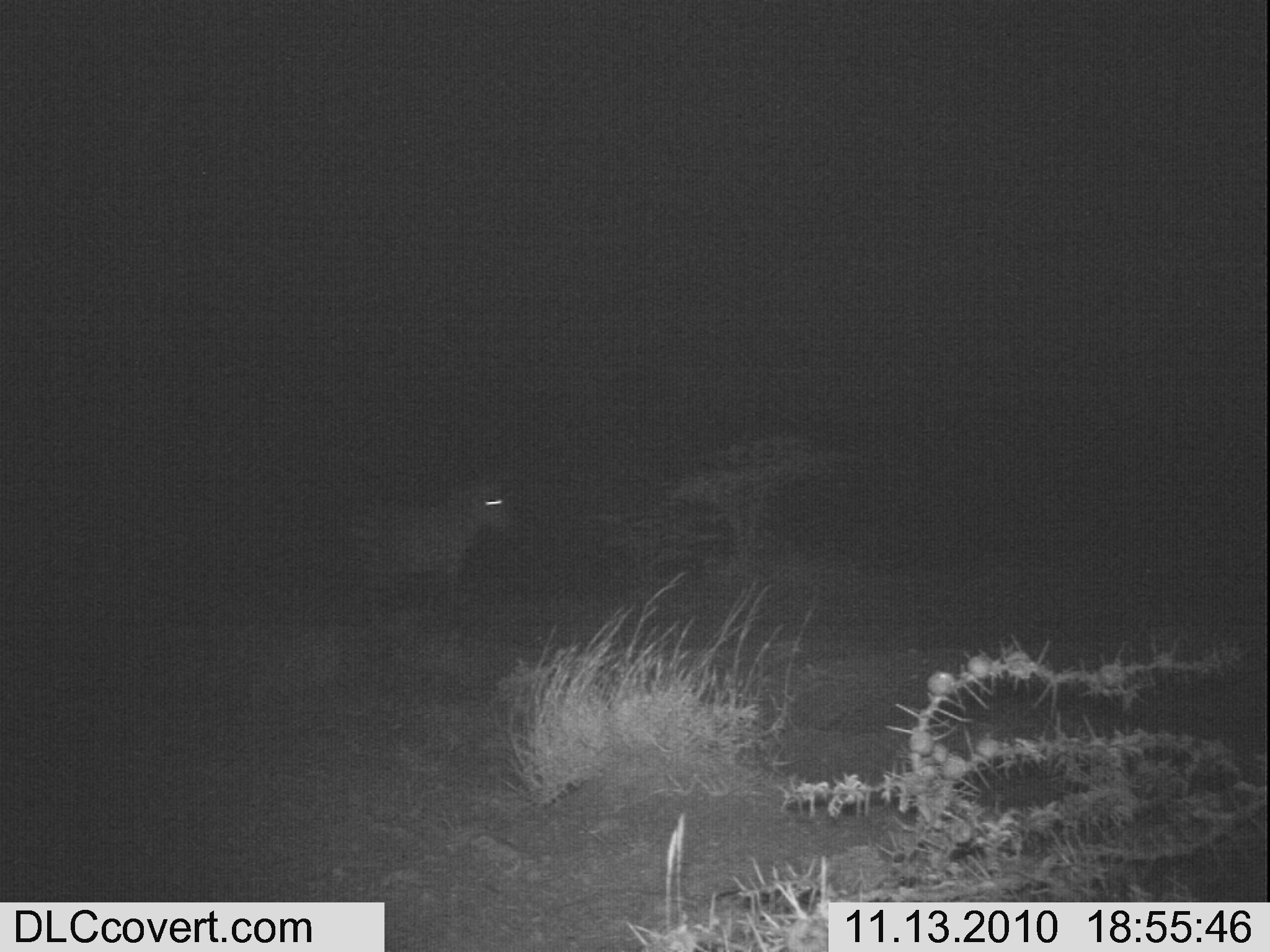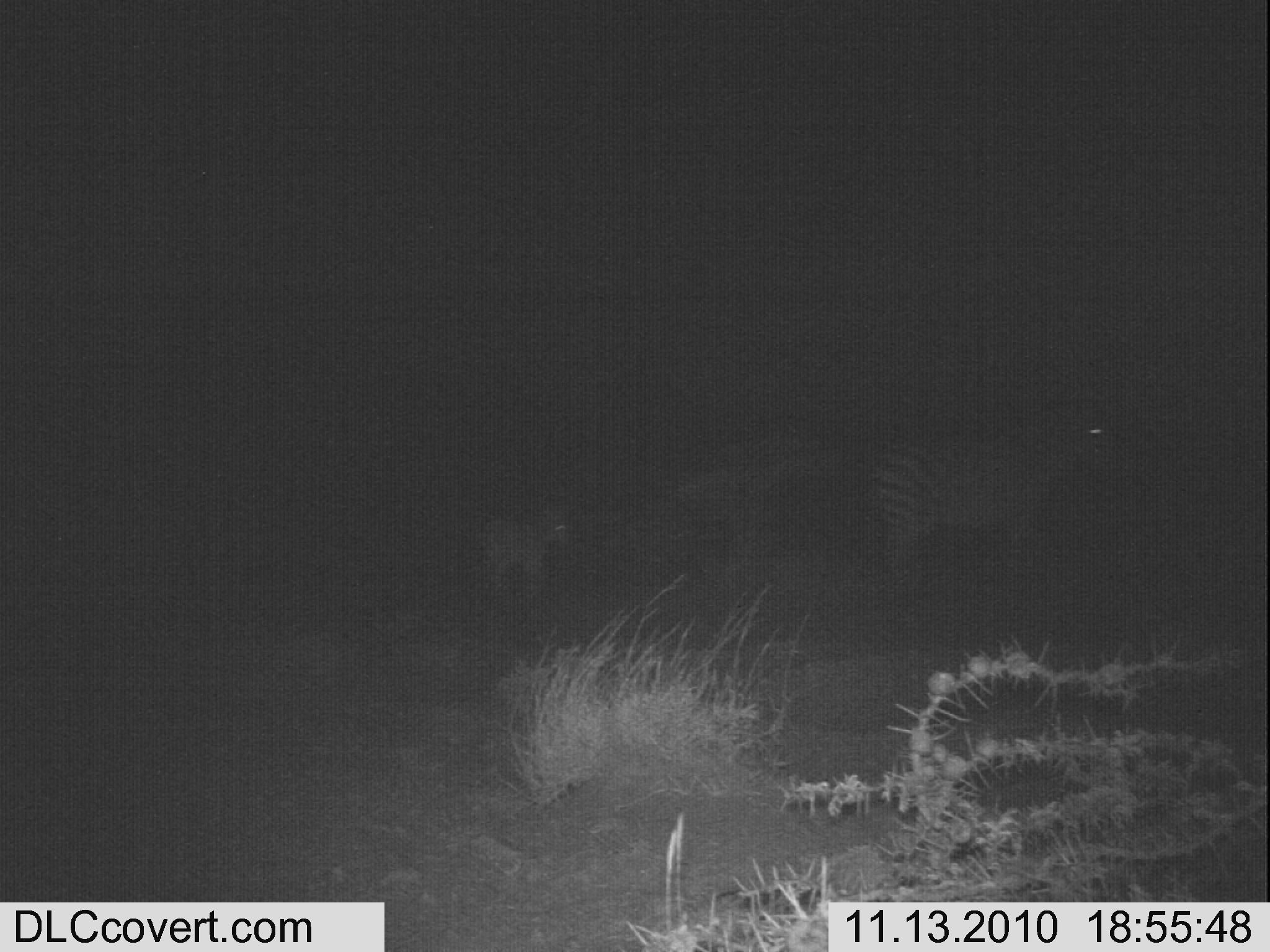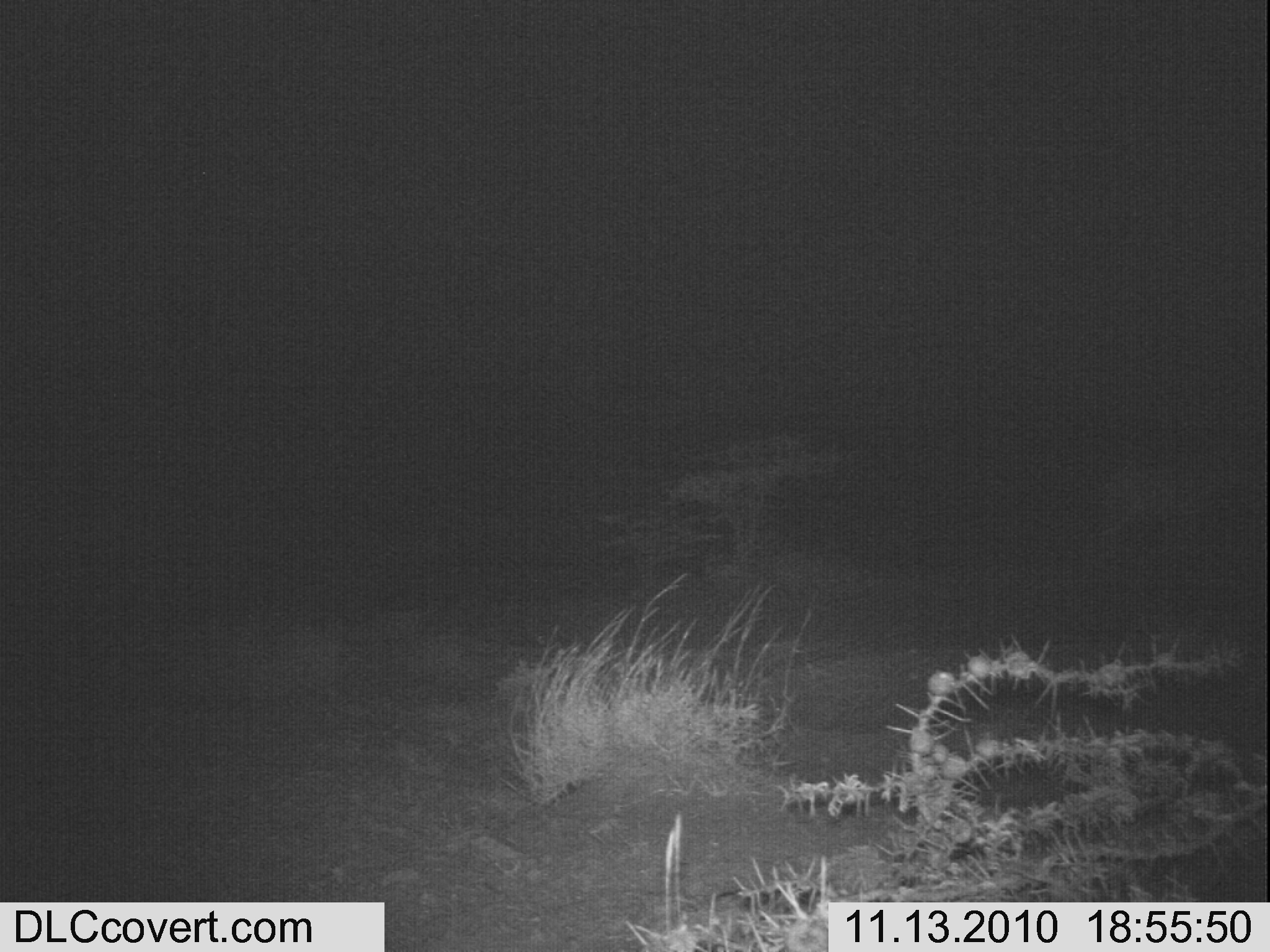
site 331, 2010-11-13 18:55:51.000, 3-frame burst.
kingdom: Animalia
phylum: Chordata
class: Mammalia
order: Perissodactyla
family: Equidae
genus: Equus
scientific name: Equus quagga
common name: plains zebra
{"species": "Equus quagga (plains zebra)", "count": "1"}